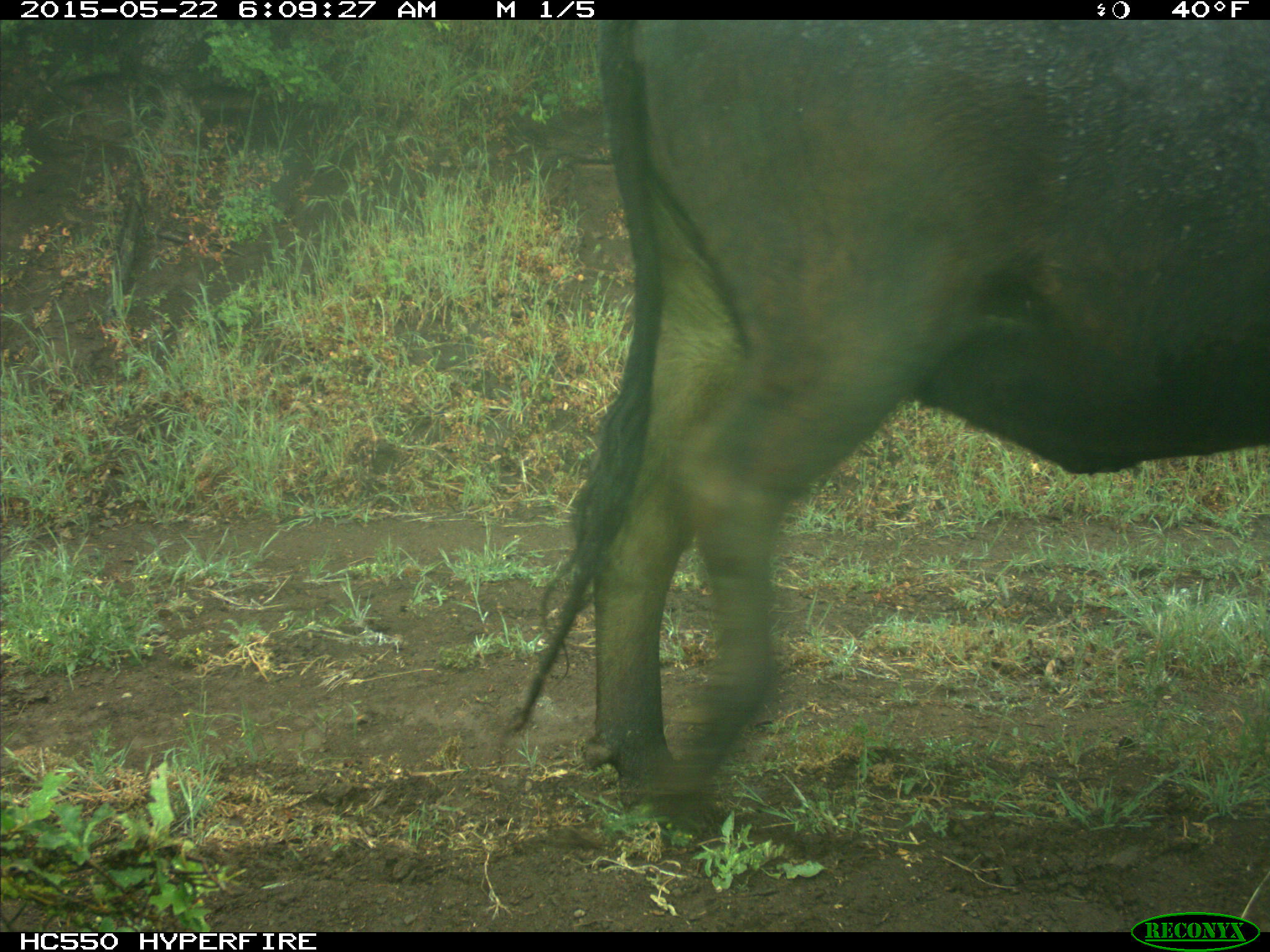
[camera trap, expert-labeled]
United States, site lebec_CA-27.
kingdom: Animalia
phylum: Chordata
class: Mammalia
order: Artiodactyla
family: Bovidae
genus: Bos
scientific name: Bos taurus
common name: domestic cow